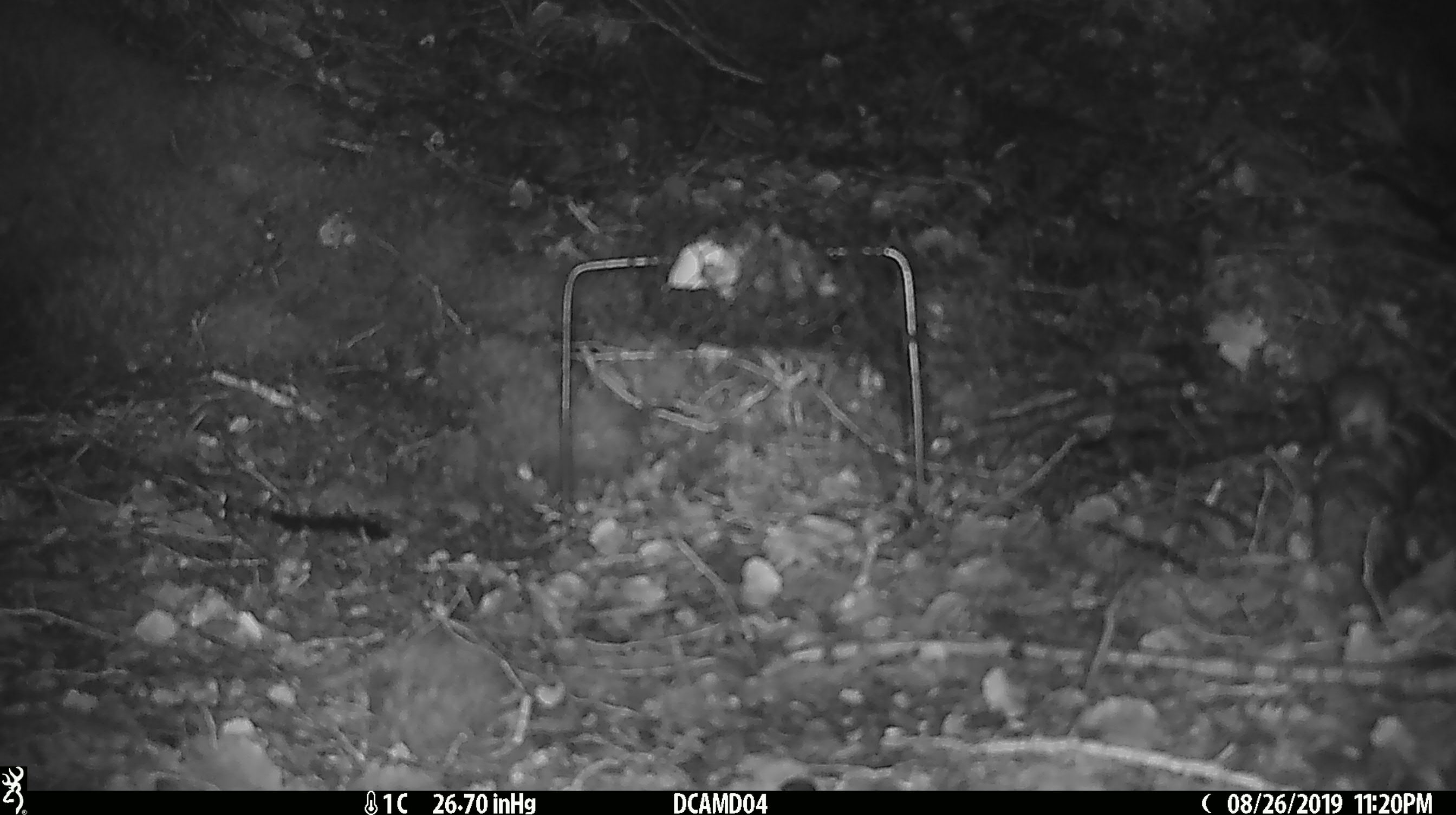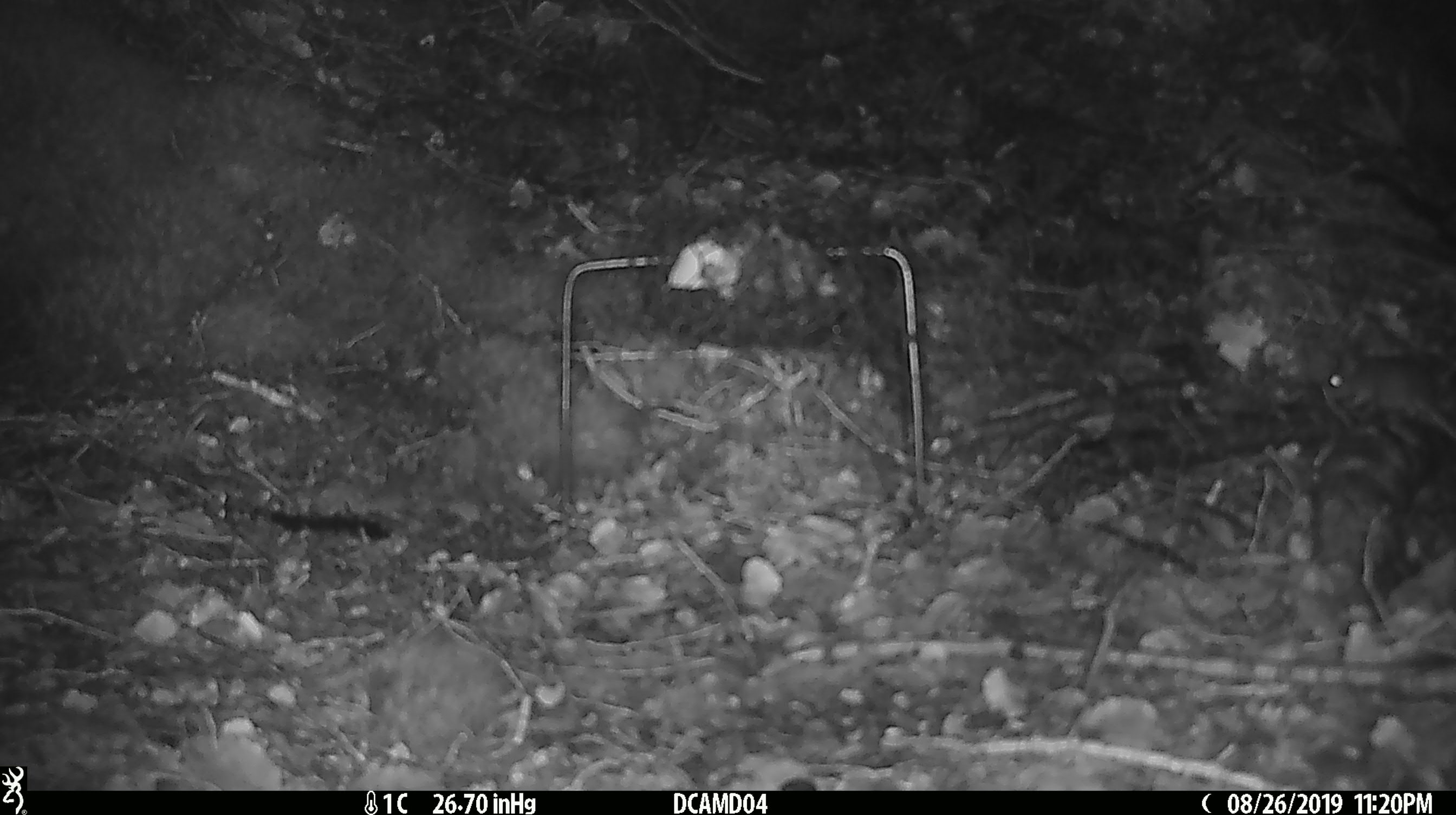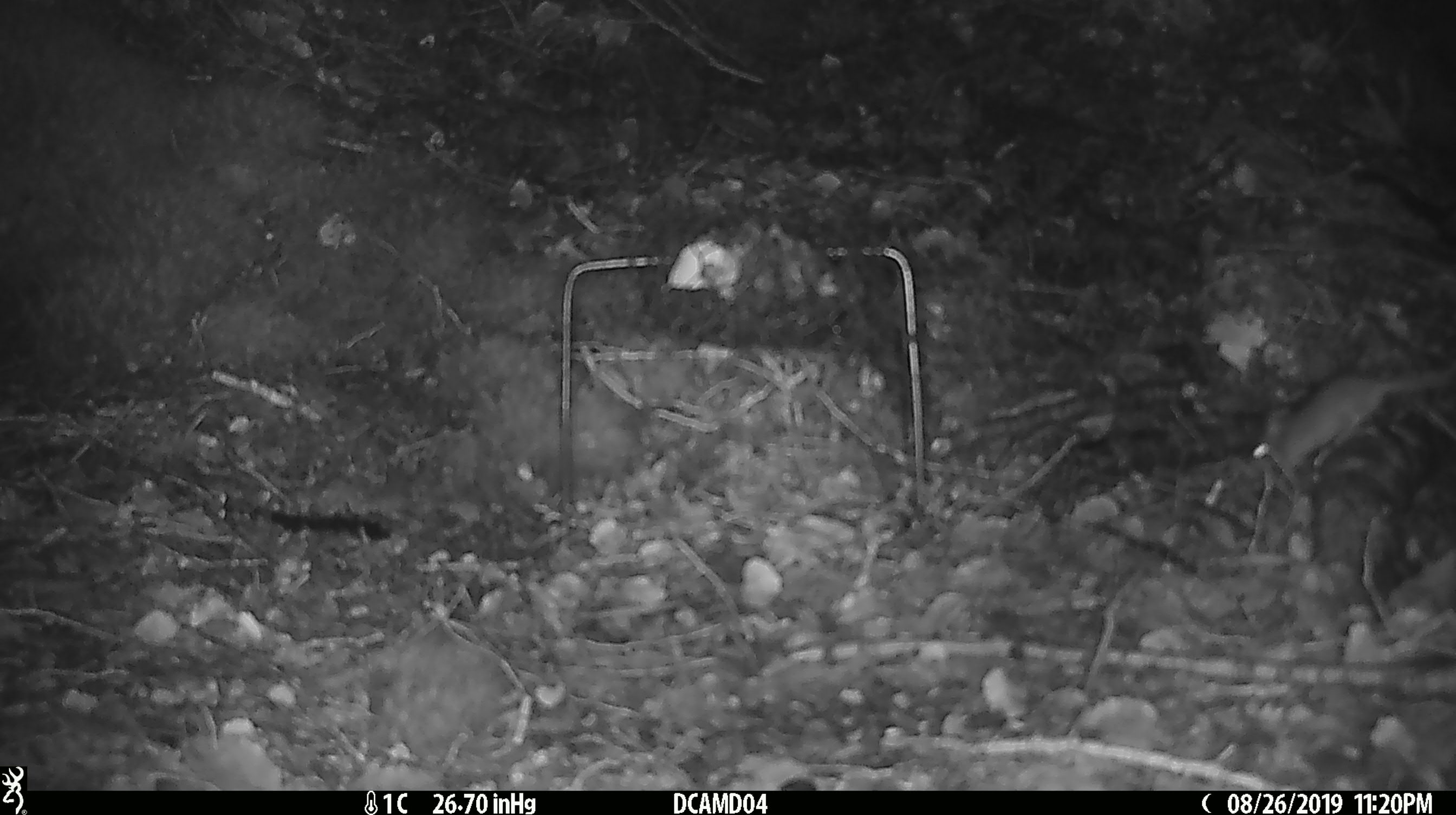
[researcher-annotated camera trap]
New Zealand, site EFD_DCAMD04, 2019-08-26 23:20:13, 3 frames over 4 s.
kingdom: Animalia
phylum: Chordata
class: Mammalia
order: Rodentia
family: Muridae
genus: Mus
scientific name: Mus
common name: mouse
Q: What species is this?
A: Mouse (Mus).